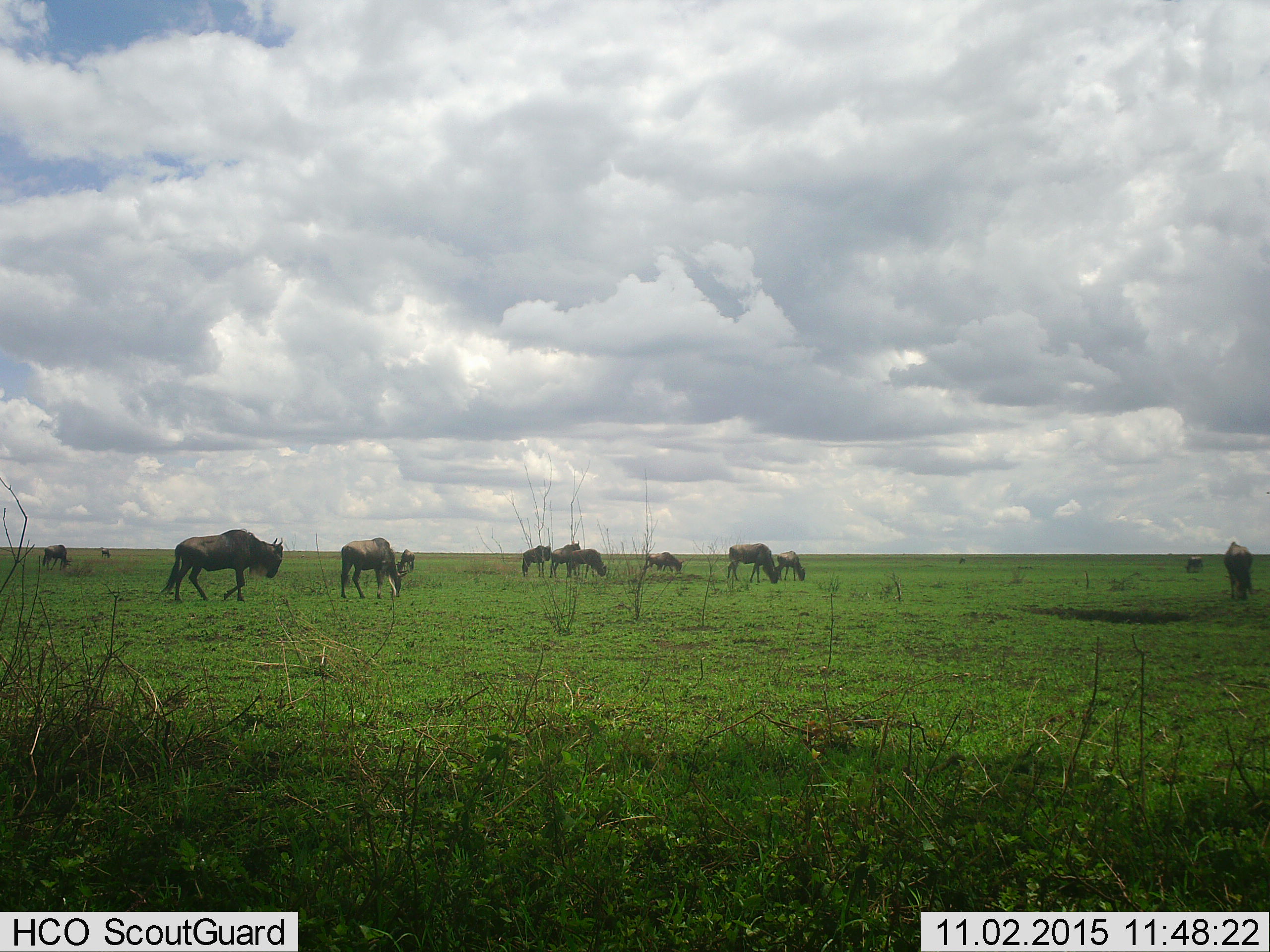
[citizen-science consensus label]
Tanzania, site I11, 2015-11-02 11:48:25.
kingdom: Animalia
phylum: Chordata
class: Mammalia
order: Artiodactyla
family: Bovidae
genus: Connochaetes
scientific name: Connochaetes taurinus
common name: blue wildebeest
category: wildebeest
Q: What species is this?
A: Wildebeest (blue wildebeest) (Connochaetes taurinus).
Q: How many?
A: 11-50.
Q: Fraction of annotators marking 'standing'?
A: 67%.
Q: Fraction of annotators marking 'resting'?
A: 0%.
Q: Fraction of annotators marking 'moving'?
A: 44%.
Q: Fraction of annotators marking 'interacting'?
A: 0%.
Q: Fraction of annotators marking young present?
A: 0%.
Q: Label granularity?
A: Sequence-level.